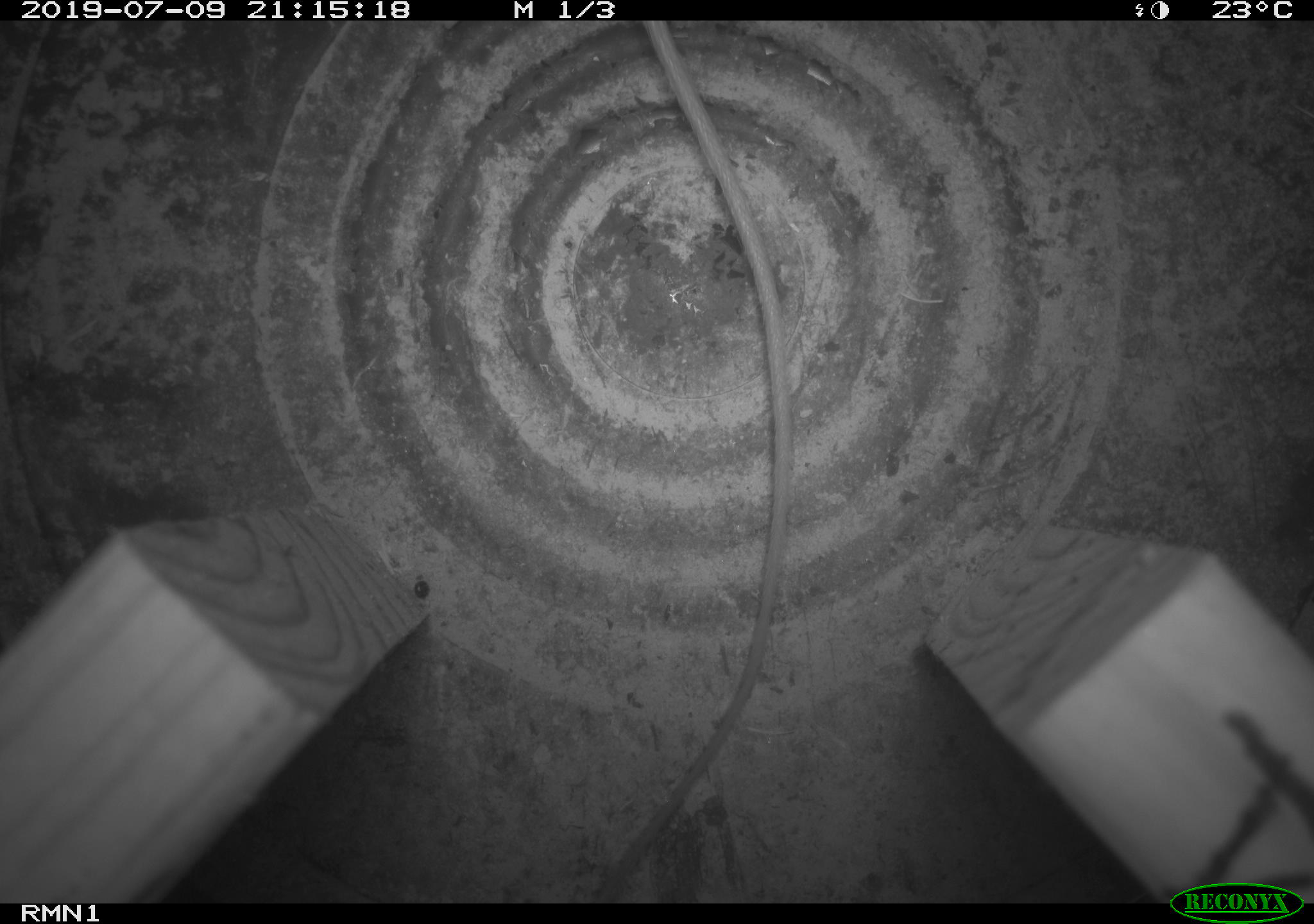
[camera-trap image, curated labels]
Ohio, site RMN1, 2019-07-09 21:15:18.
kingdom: Animalia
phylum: Chordata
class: Mammalia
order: Rodentia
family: Zapodidae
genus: Napaeozapus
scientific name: Napaeozapus insignis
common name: woodland jumping mouse